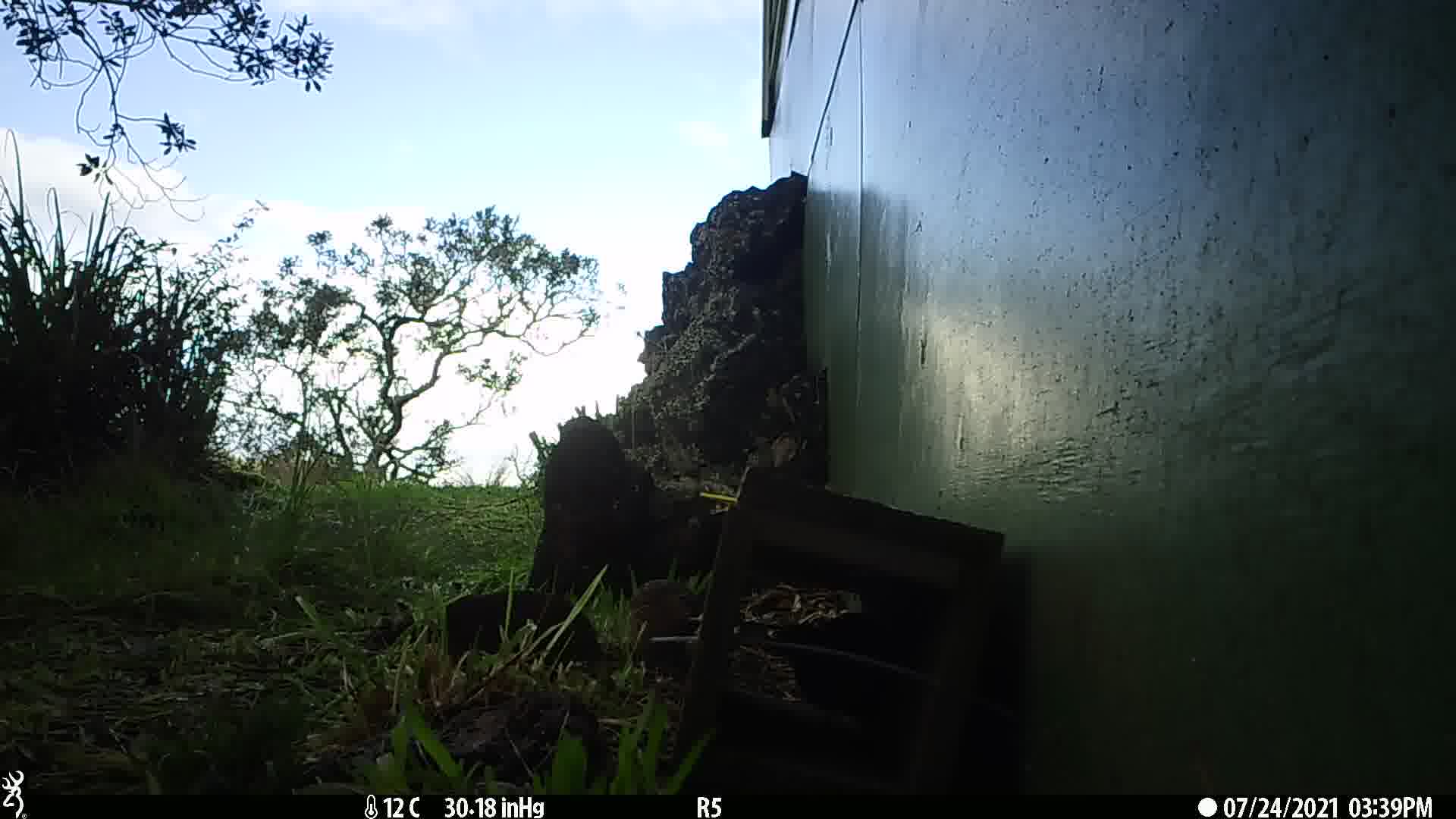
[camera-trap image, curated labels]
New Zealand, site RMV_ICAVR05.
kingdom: Animalia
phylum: Chordata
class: Aves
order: Galliformes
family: Phasianidae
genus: Synoicus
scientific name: Synoicus ypsilophorus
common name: brown quail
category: quail brown